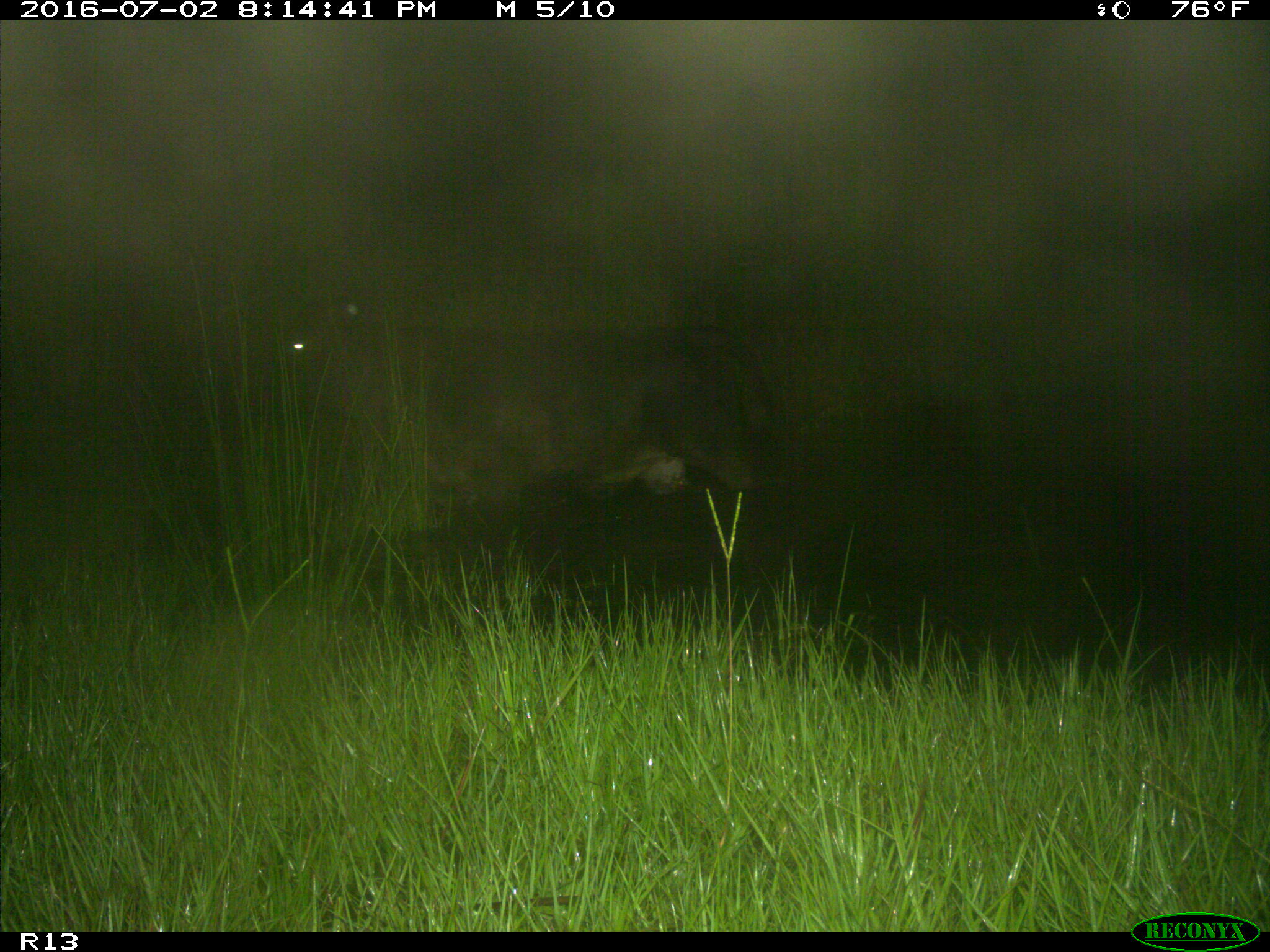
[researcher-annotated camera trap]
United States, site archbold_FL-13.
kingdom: Animalia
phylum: Chordata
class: Mammalia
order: Artiodactyla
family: Bovidae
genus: Bos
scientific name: Bos taurus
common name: domestic cow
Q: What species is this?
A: Bos taurus (domestic cow).